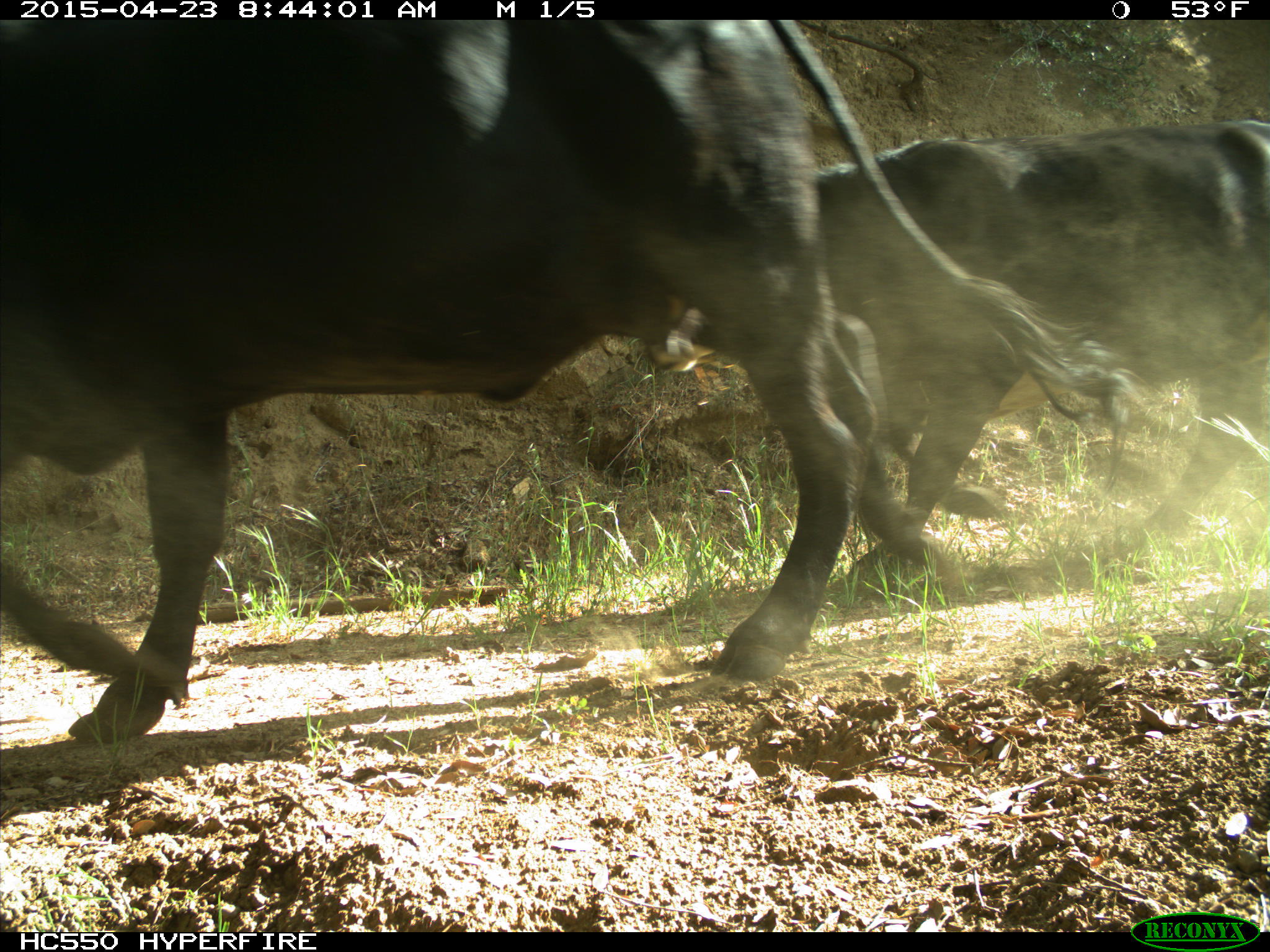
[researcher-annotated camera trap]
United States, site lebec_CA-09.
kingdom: Animalia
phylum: Chordata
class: Mammalia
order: Artiodactyla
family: Bovidae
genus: Bos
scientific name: Bos taurus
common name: domestic cow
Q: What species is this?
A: Bos taurus (domestic cow).